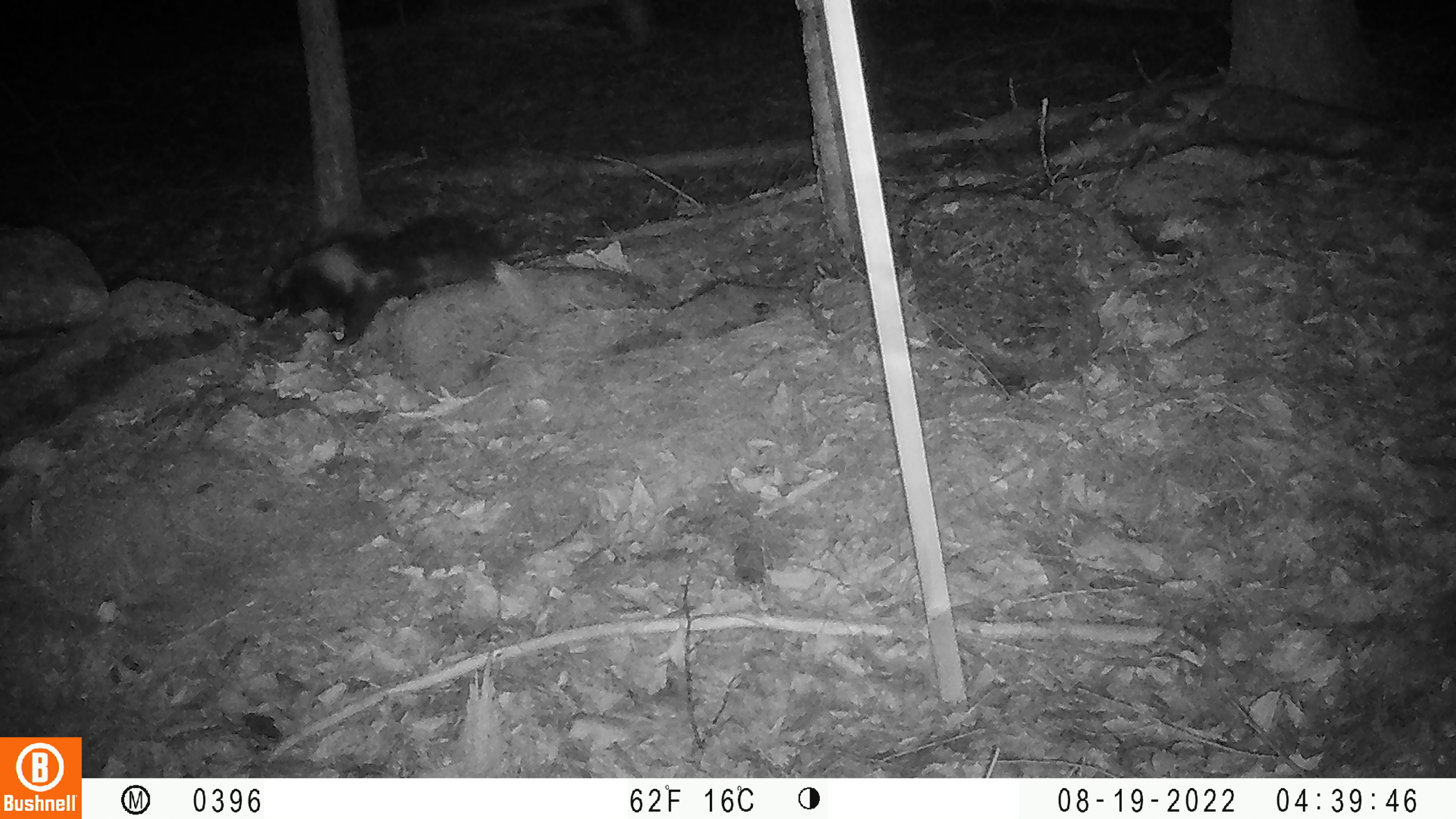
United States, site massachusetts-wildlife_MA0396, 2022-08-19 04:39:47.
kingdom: Animalia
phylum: Chordata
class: Mammalia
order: Carnivora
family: Mephitidae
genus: Mephitis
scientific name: Mephitis mephitis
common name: striped skunk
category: skunk